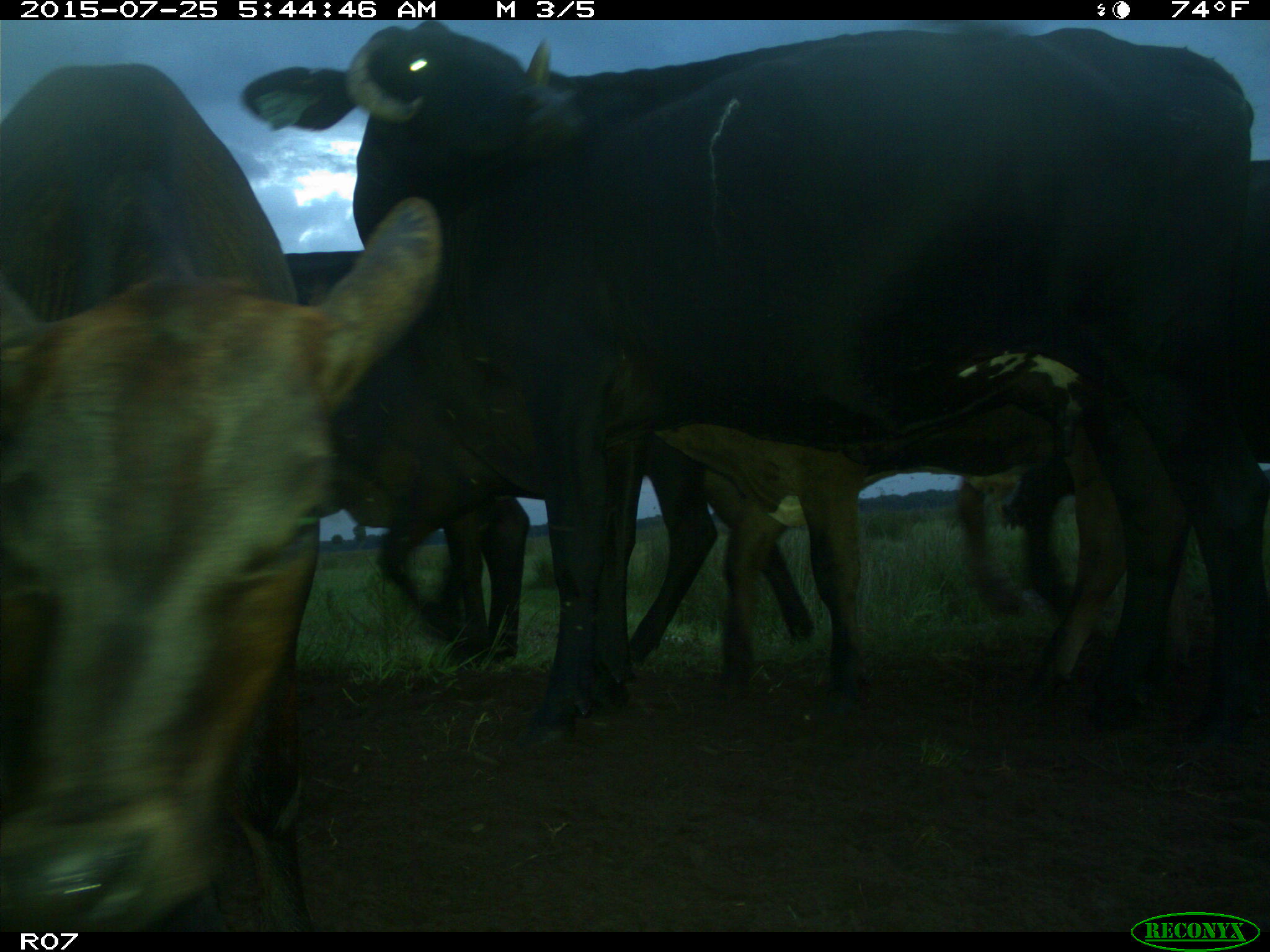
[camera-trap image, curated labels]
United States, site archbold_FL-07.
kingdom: Animalia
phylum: Chordata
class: Mammalia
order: Artiodactyla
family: Bovidae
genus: Bos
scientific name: Bos taurus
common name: domestic cow